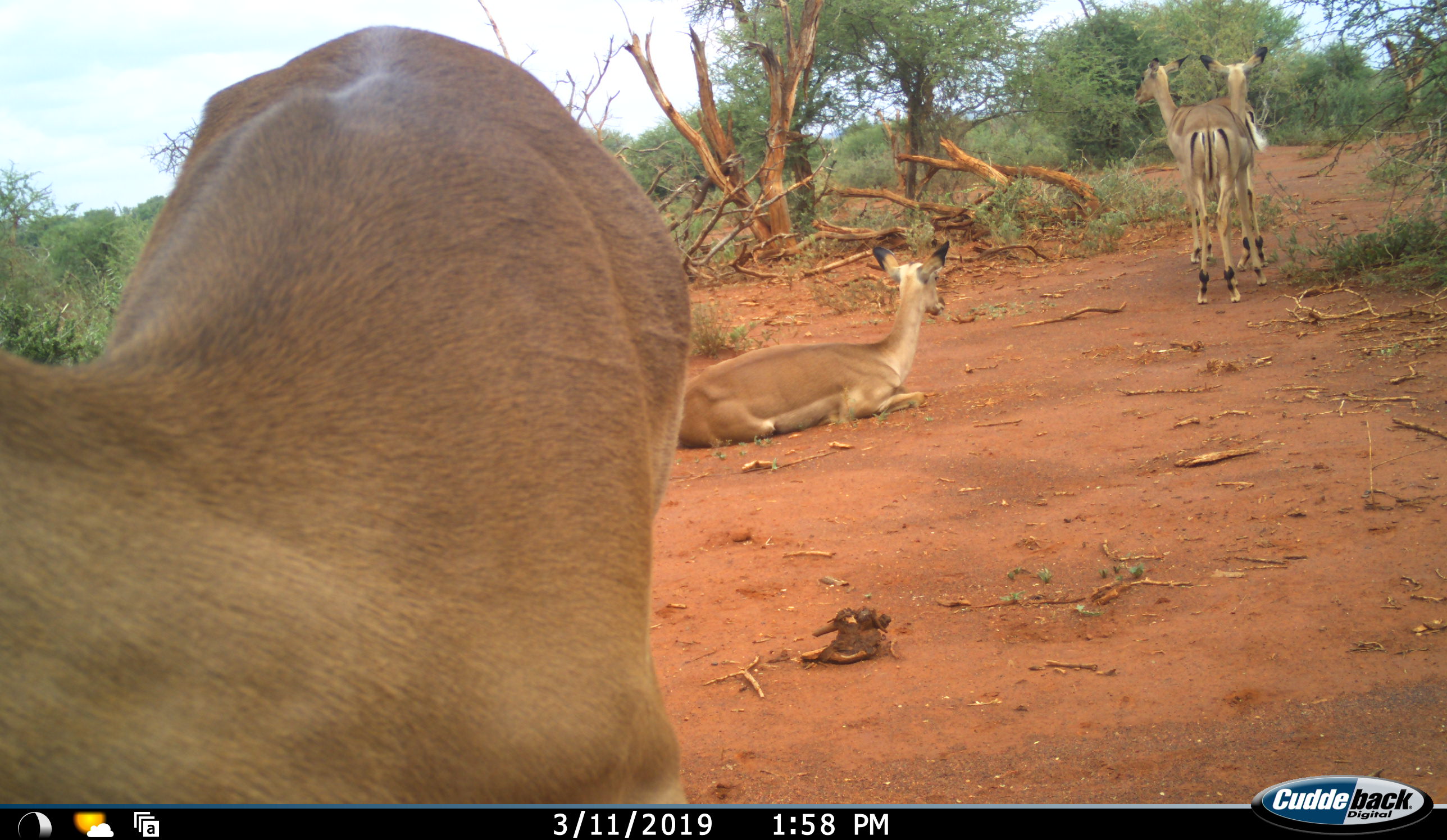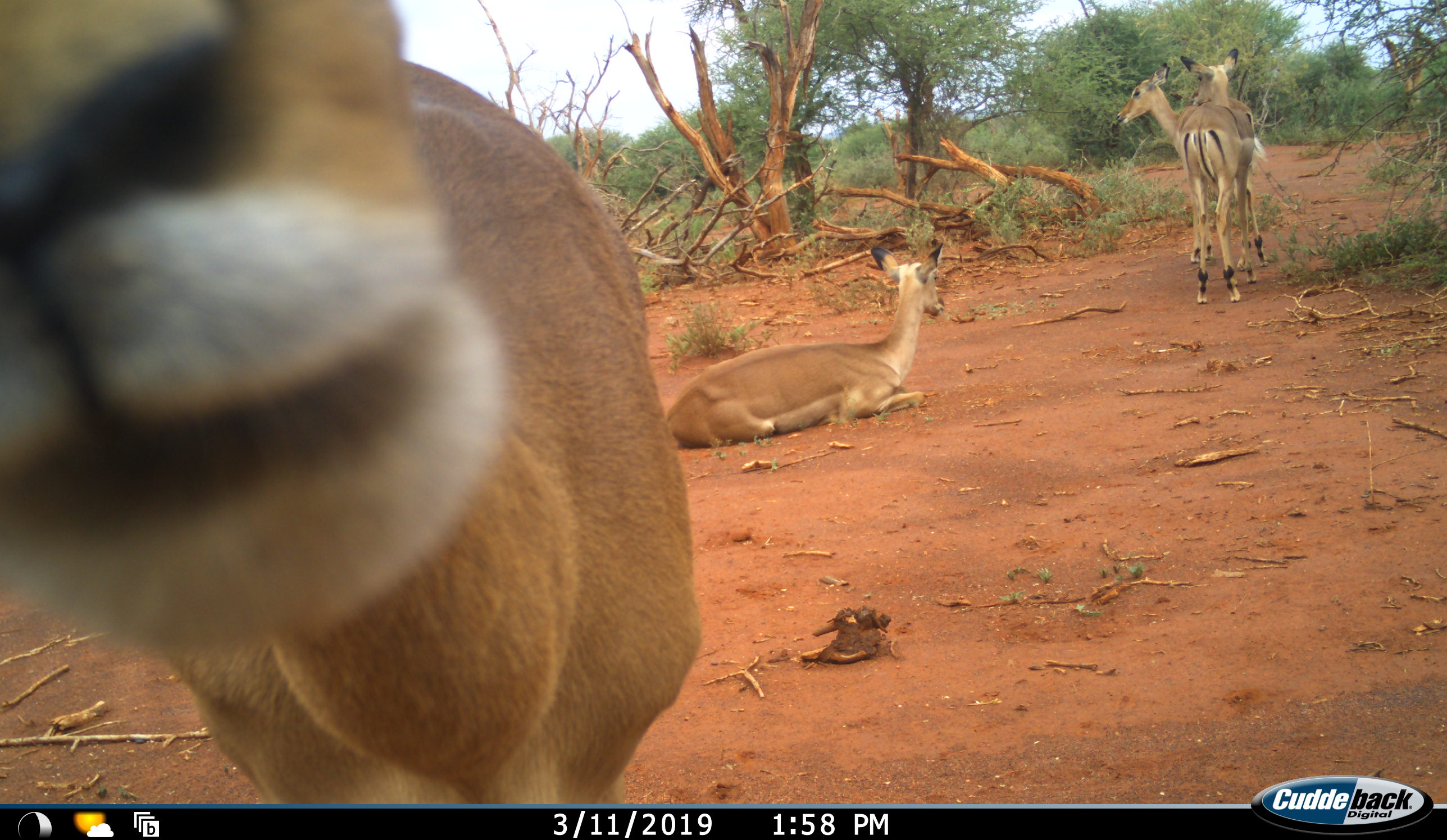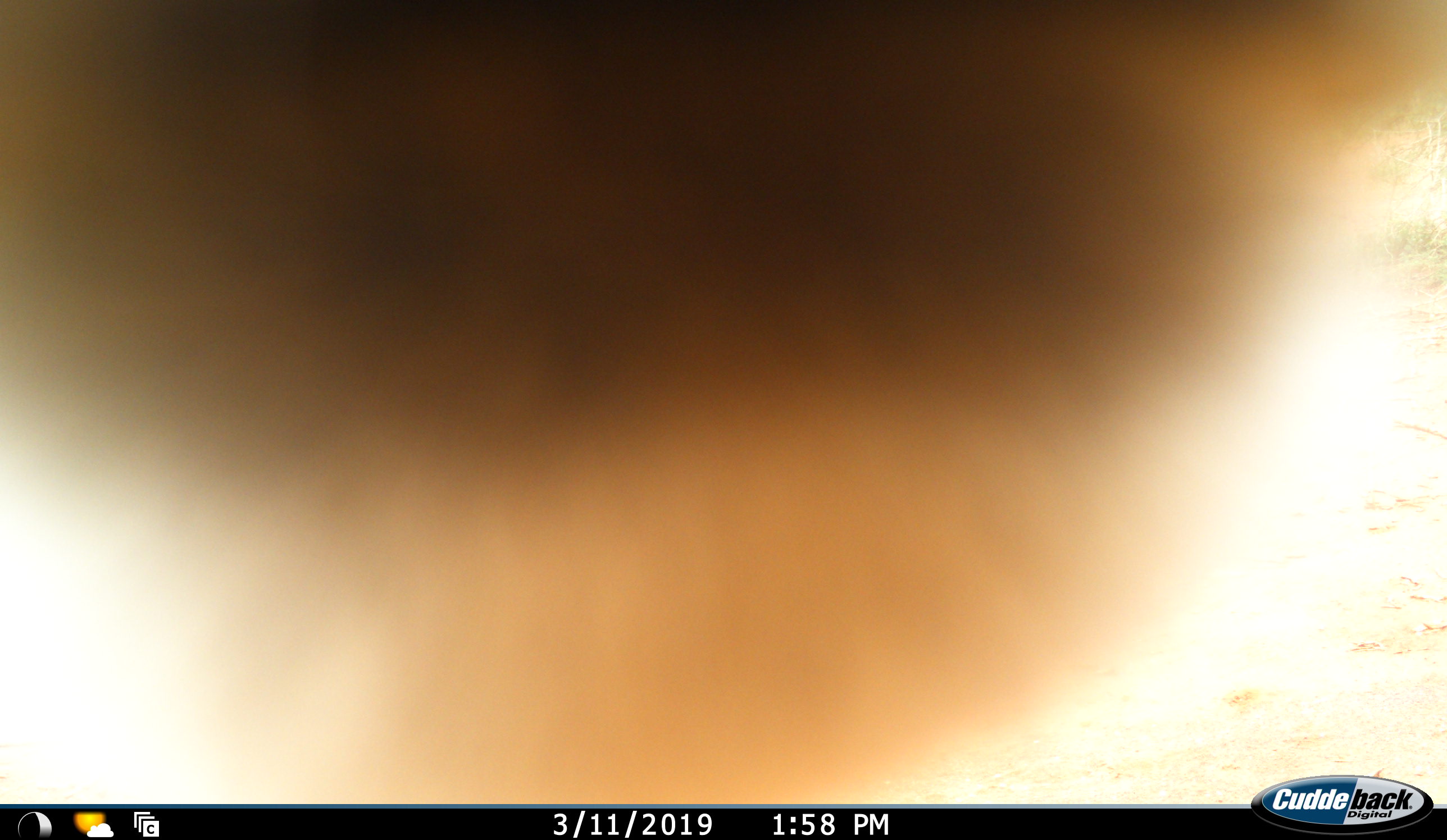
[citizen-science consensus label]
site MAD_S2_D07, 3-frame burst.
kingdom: Animalia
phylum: Chordata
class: Mammalia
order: Artiodactyla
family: Bovidae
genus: Aepyceros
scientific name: Aepyceros melampus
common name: impala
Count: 4.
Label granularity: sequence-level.